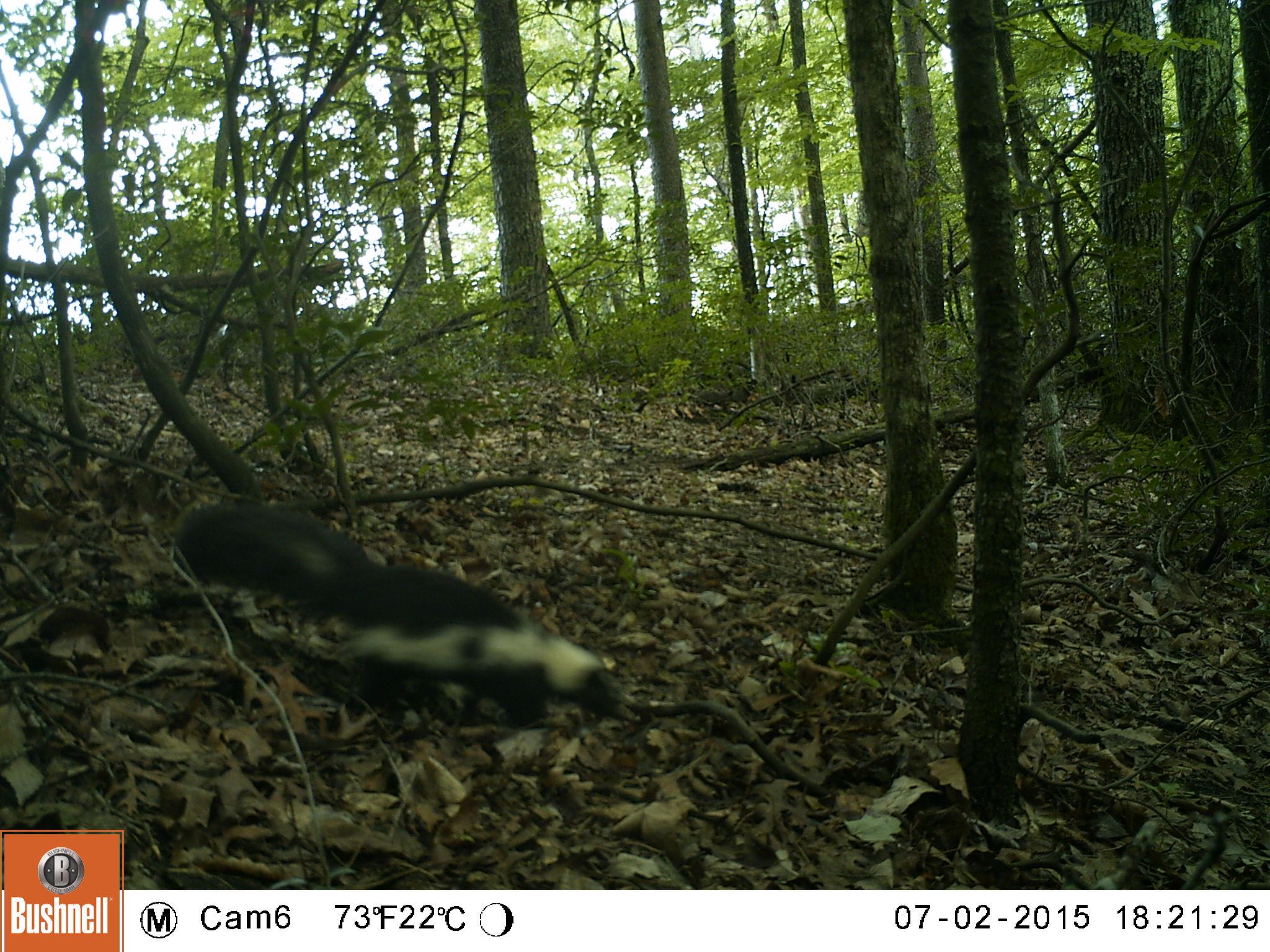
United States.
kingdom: Animalia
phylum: Chordata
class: Mammalia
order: Carnivora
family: Mephitidae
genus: Mephitis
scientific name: Mephitis mephitis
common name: striped skunk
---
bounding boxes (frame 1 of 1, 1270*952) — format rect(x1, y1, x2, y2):
Striped Skunk: rect(166, 490, 636, 727)